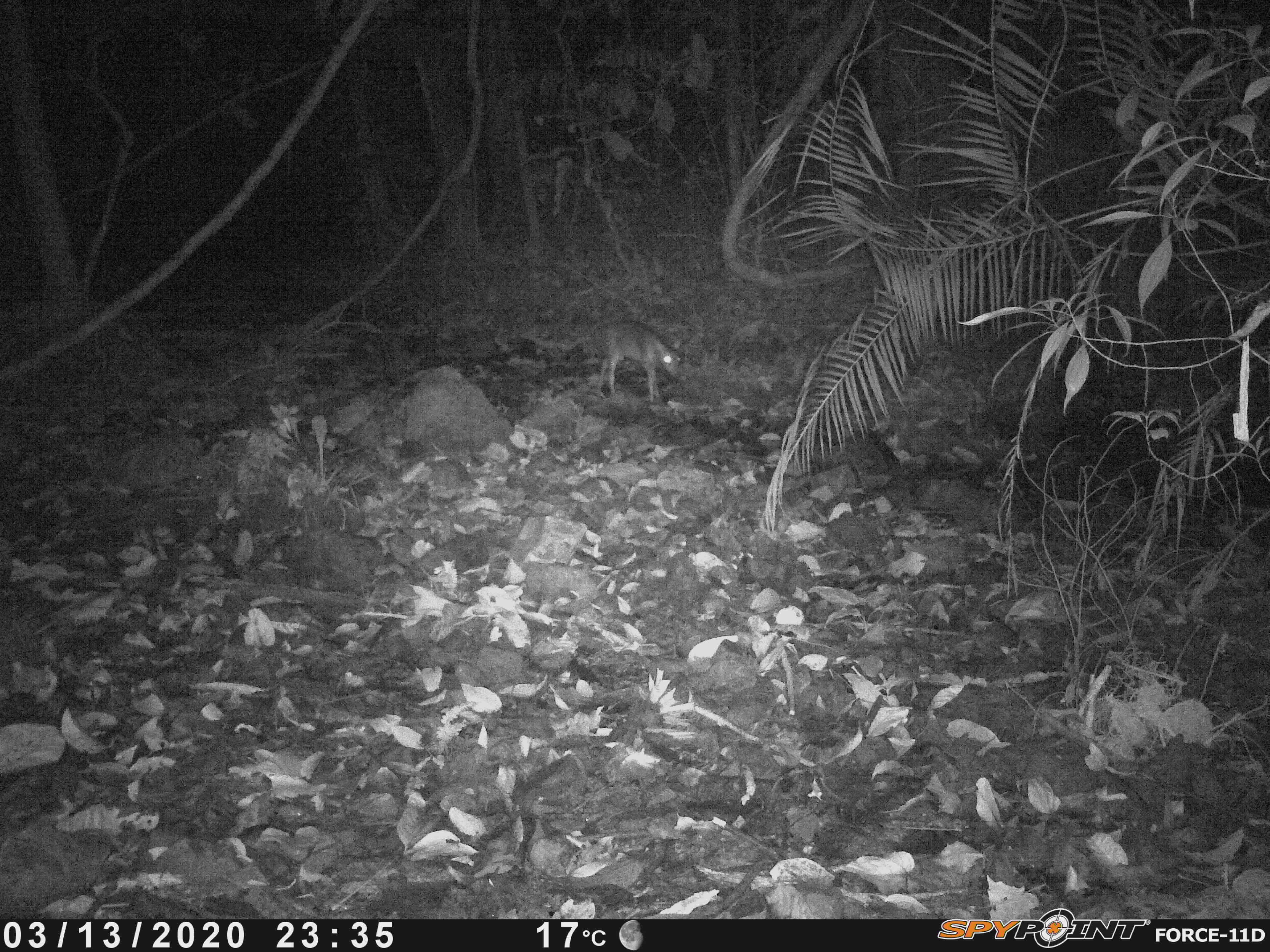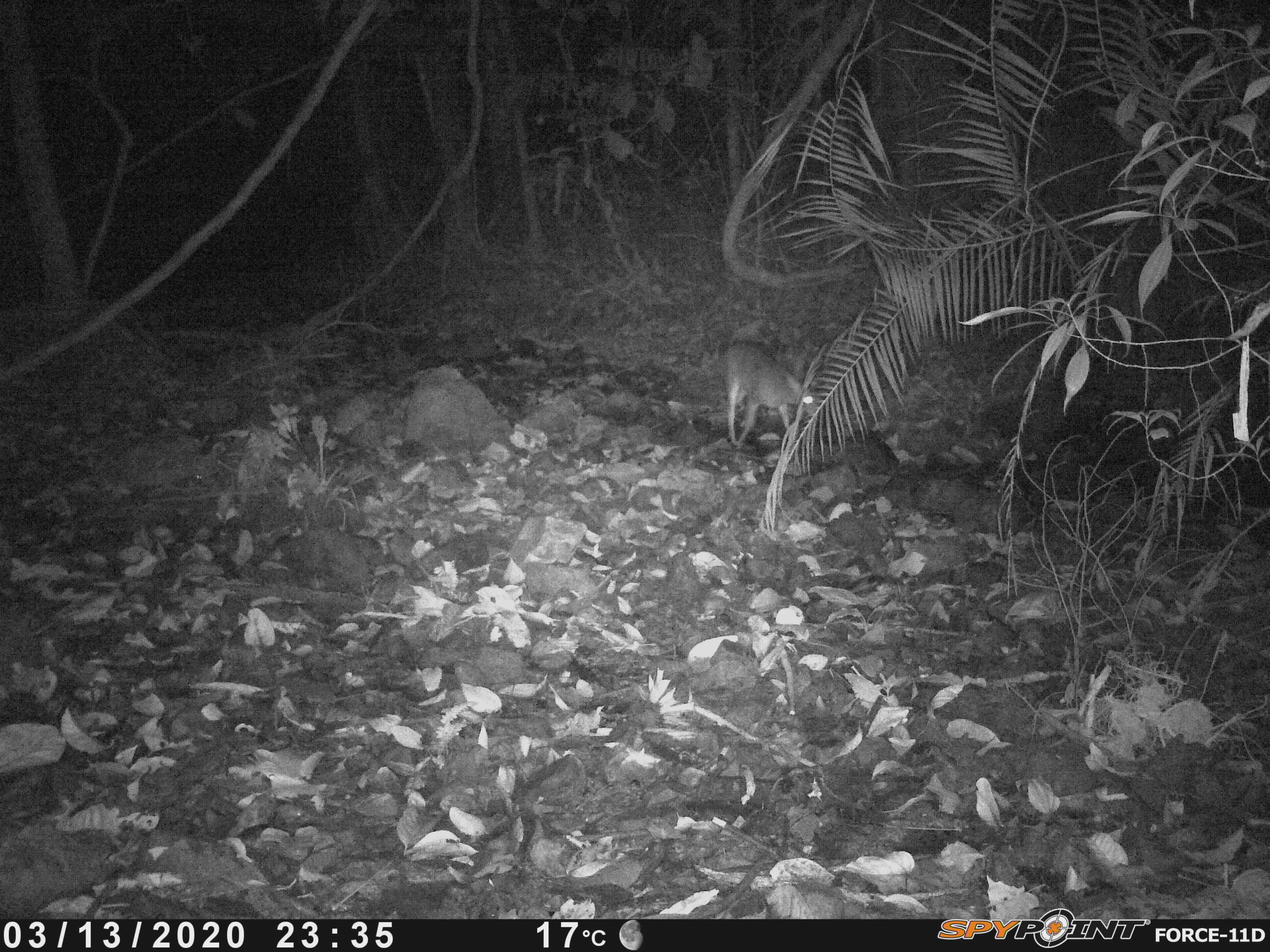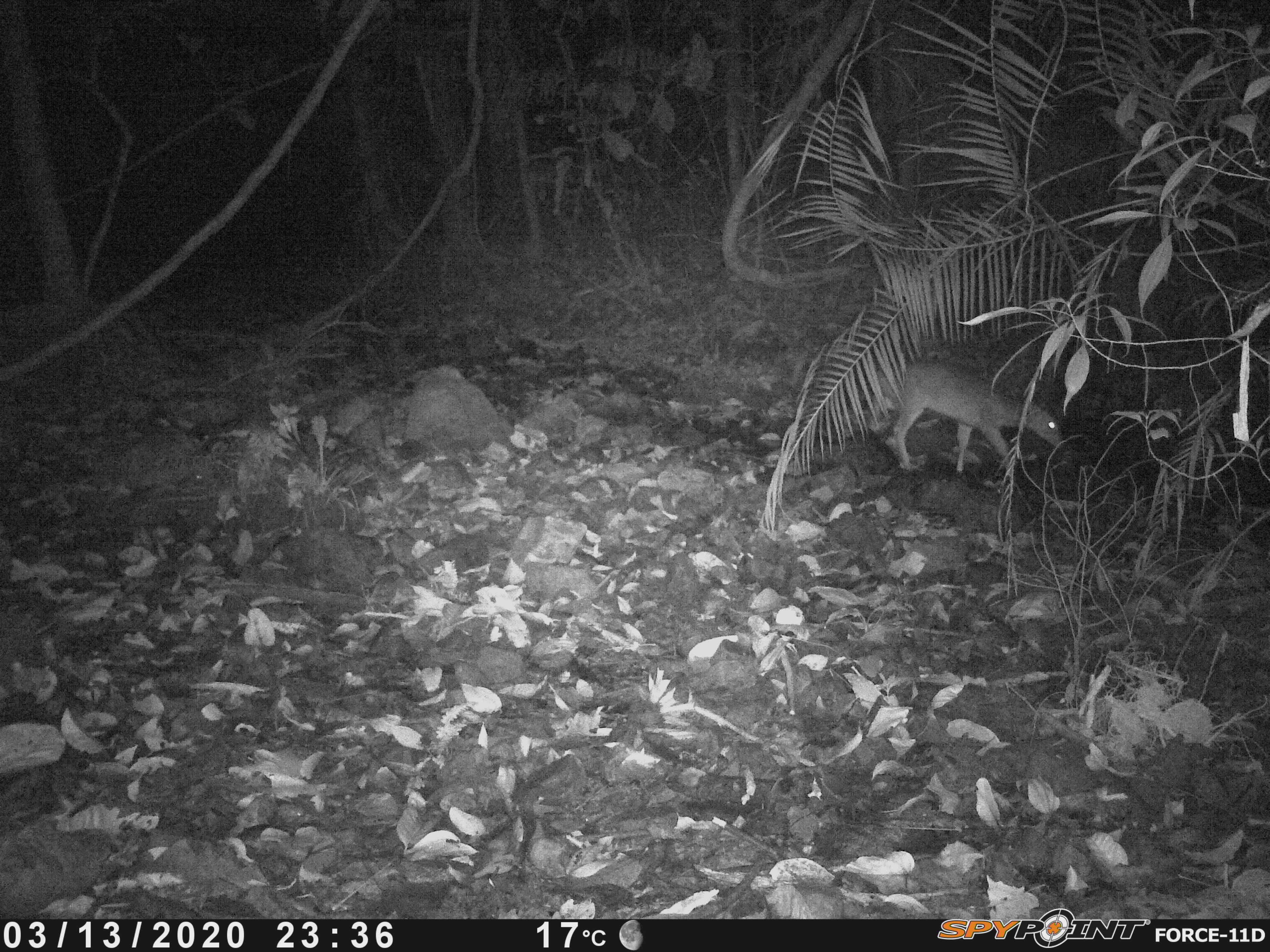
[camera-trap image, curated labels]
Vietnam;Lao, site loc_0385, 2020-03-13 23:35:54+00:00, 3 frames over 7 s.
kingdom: Animalia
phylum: Chordata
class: Mammalia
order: Artiodactyla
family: Cervidae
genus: Muntiacus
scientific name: Muntiacus vuquangensis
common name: large-antlered muntjac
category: large antlered muntjac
Large antlered muntjac (large-antlered muntjac) (Muntiacus vuquangensis). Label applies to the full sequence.